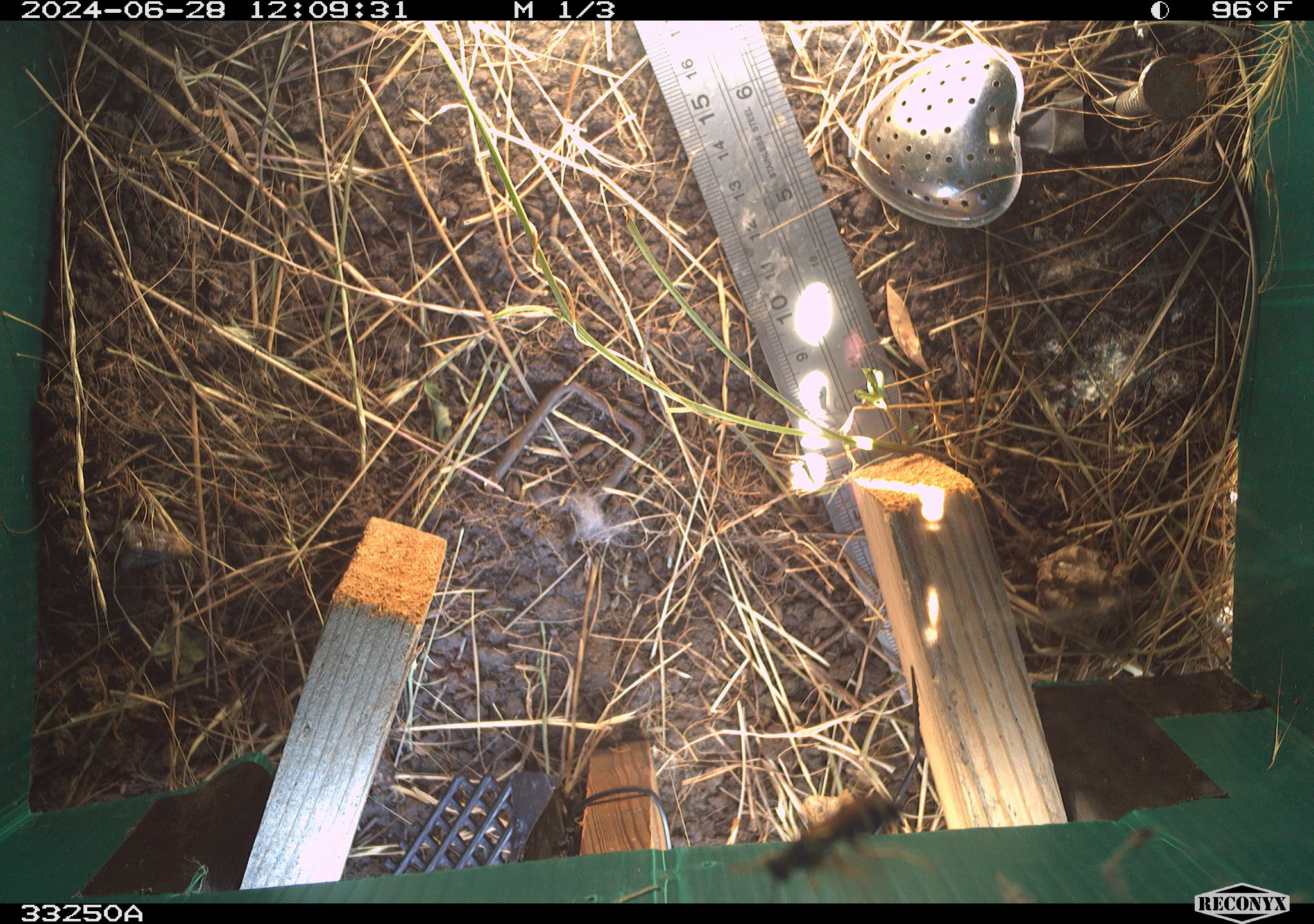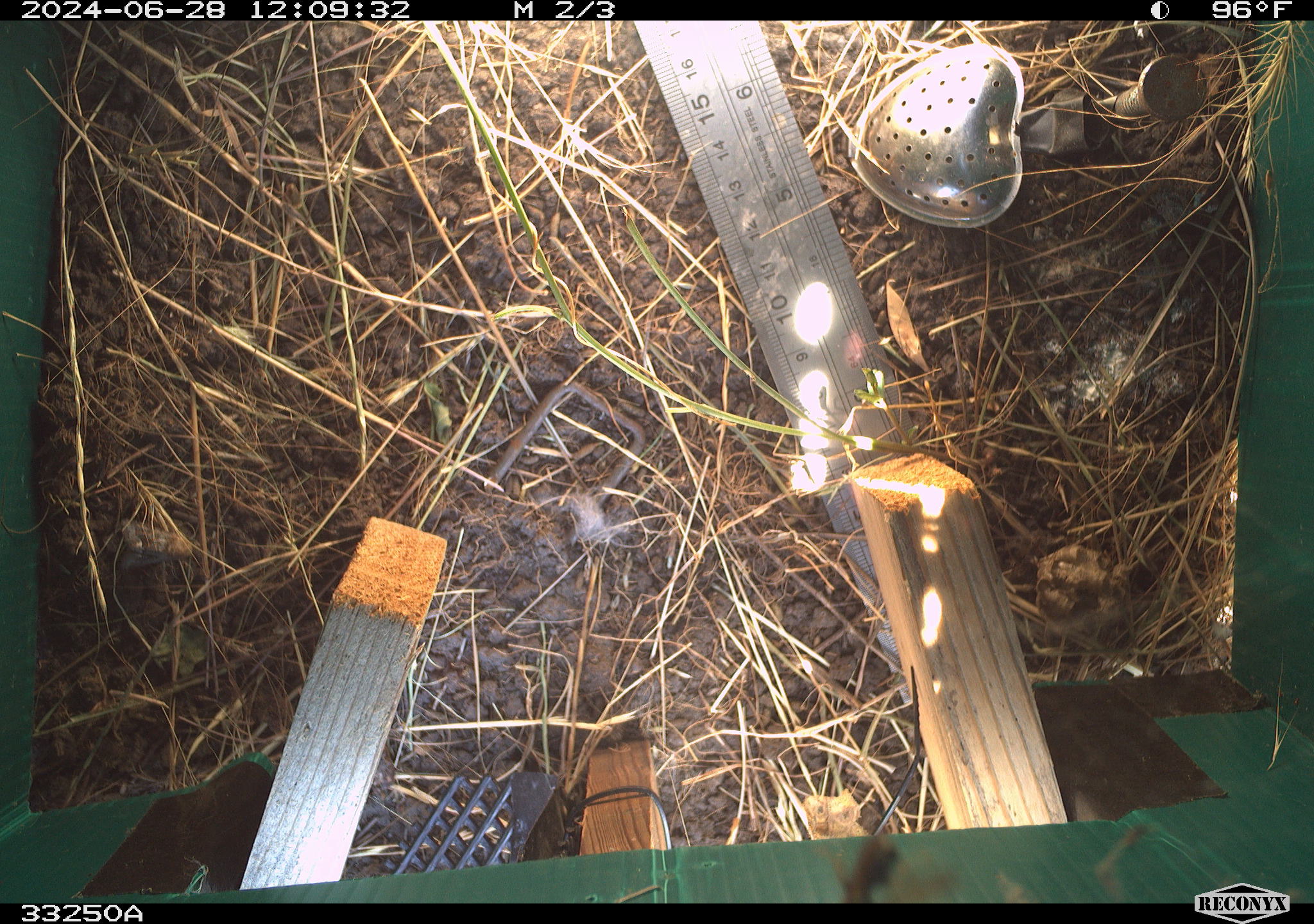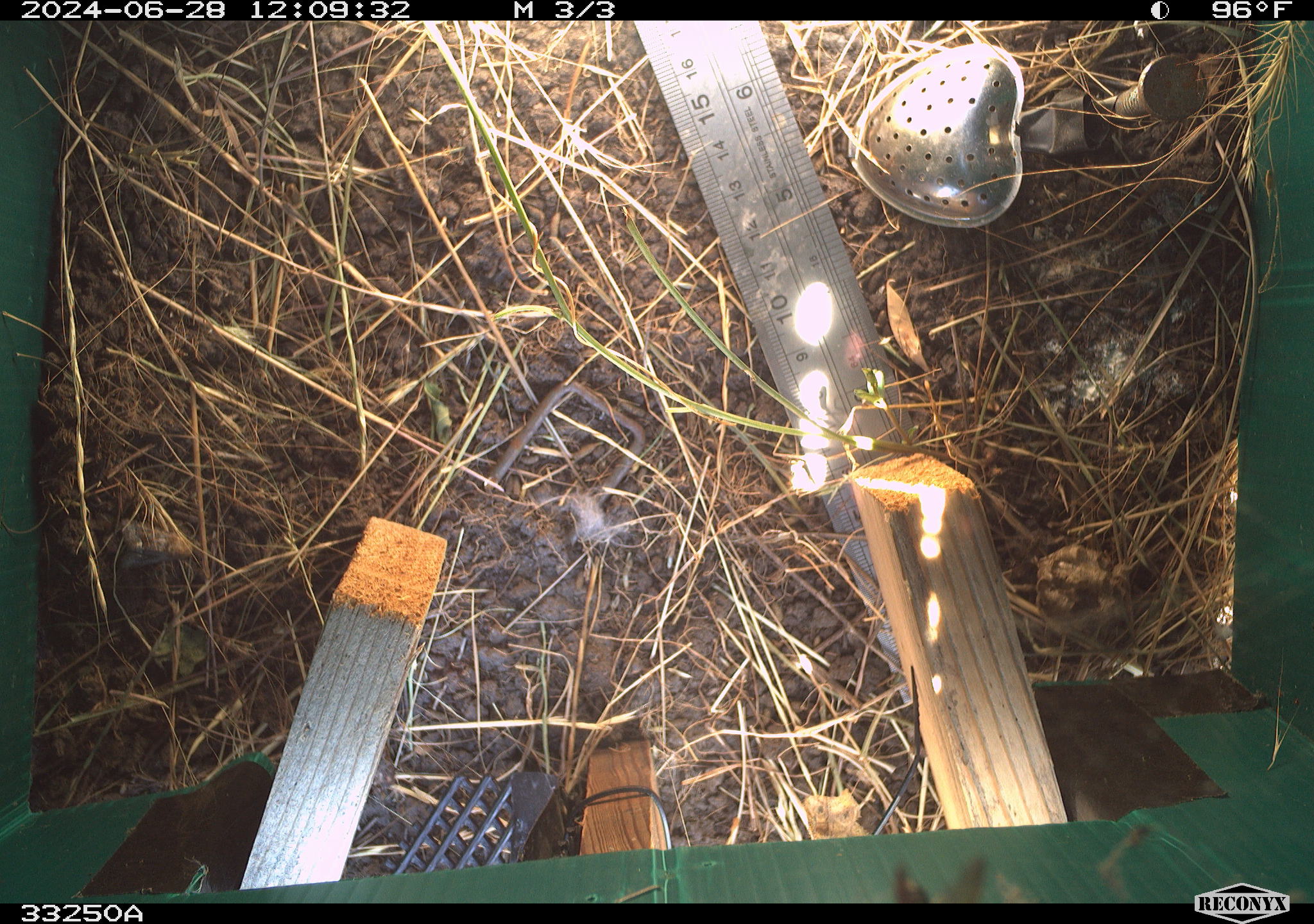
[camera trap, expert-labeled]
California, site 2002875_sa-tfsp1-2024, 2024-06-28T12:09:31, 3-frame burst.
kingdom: Animalia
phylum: Arthropoda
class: Insecta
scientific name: Insecta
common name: insect